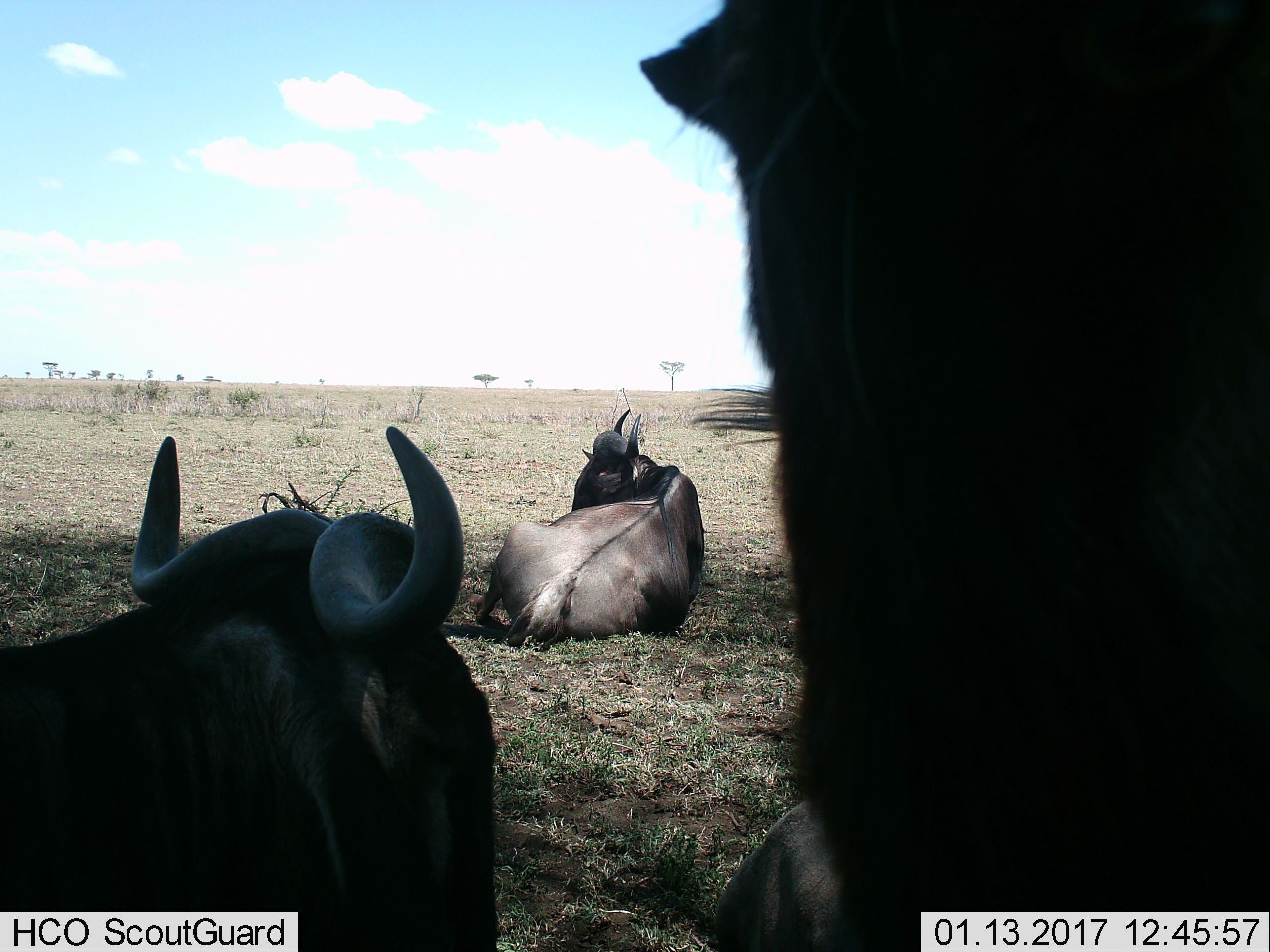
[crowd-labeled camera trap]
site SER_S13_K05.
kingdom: Animalia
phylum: Chordata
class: Mammalia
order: Artiodactyla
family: Bovidae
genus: Connochaetes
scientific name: Connochaetes taurinus taurinus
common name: blue wildebeest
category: wildebeestblue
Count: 4.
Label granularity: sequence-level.